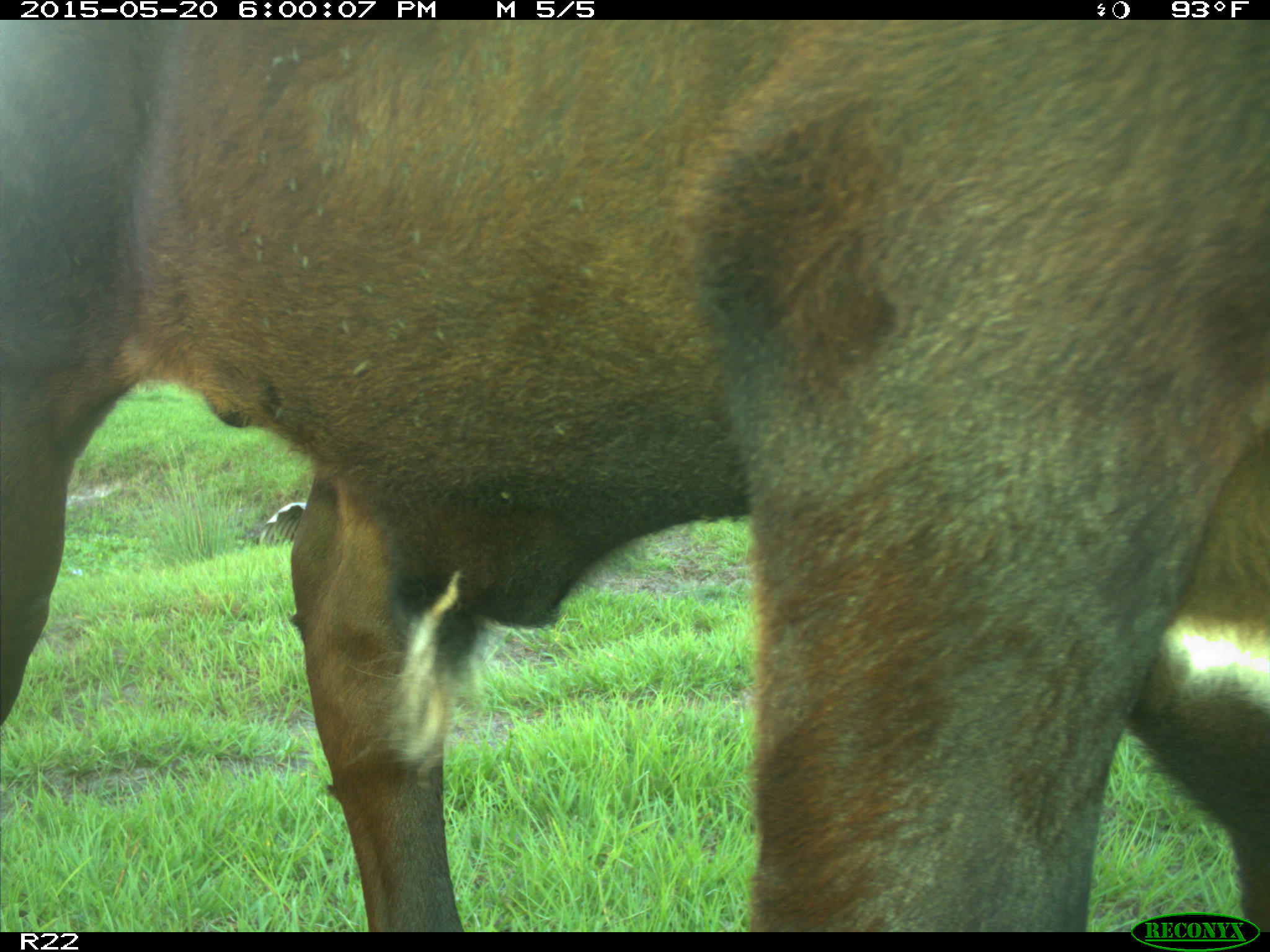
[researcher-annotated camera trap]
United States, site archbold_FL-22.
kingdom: Animalia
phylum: Chordata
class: Mammalia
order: Artiodactyla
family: Bovidae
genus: Bos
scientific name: Bos taurus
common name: domestic cow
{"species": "Bos taurus (domestic cow)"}